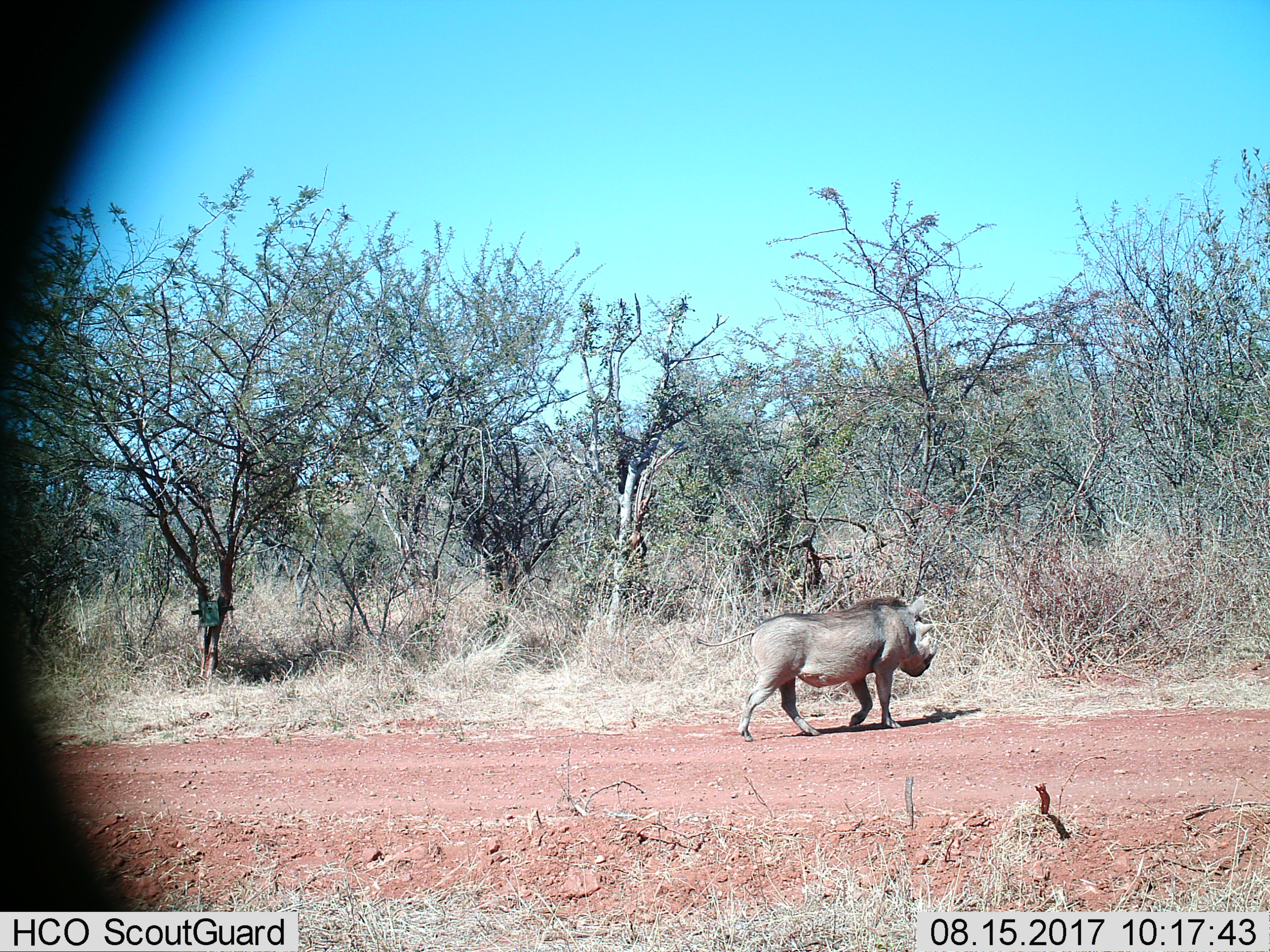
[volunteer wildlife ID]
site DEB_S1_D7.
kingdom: Animalia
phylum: Chordata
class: Mammalia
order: Artiodactyla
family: Suidae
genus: Phacochoerus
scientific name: Phacochoerus africanus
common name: warthog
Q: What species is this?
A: Warthog (Phacochoerus africanus).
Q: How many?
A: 1.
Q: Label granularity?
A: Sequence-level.